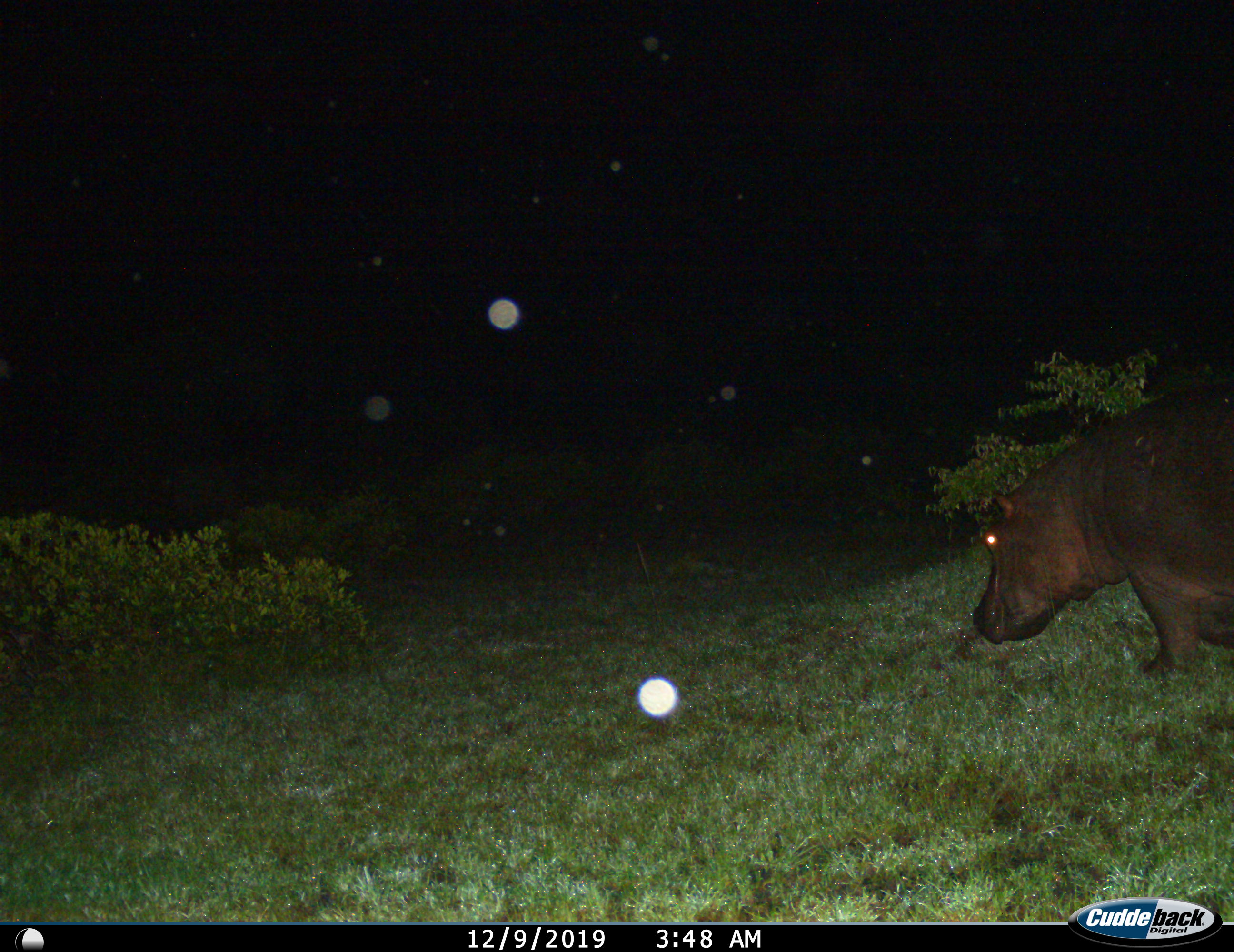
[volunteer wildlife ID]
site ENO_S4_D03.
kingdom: Animalia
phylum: Chordata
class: Mammalia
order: Artiodactyla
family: Hippopotamidae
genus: Hippopotamus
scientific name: Hippopotamus amphibius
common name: hippopotamus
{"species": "hippopotamus (Hippopotamus amphibius)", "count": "1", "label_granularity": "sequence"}